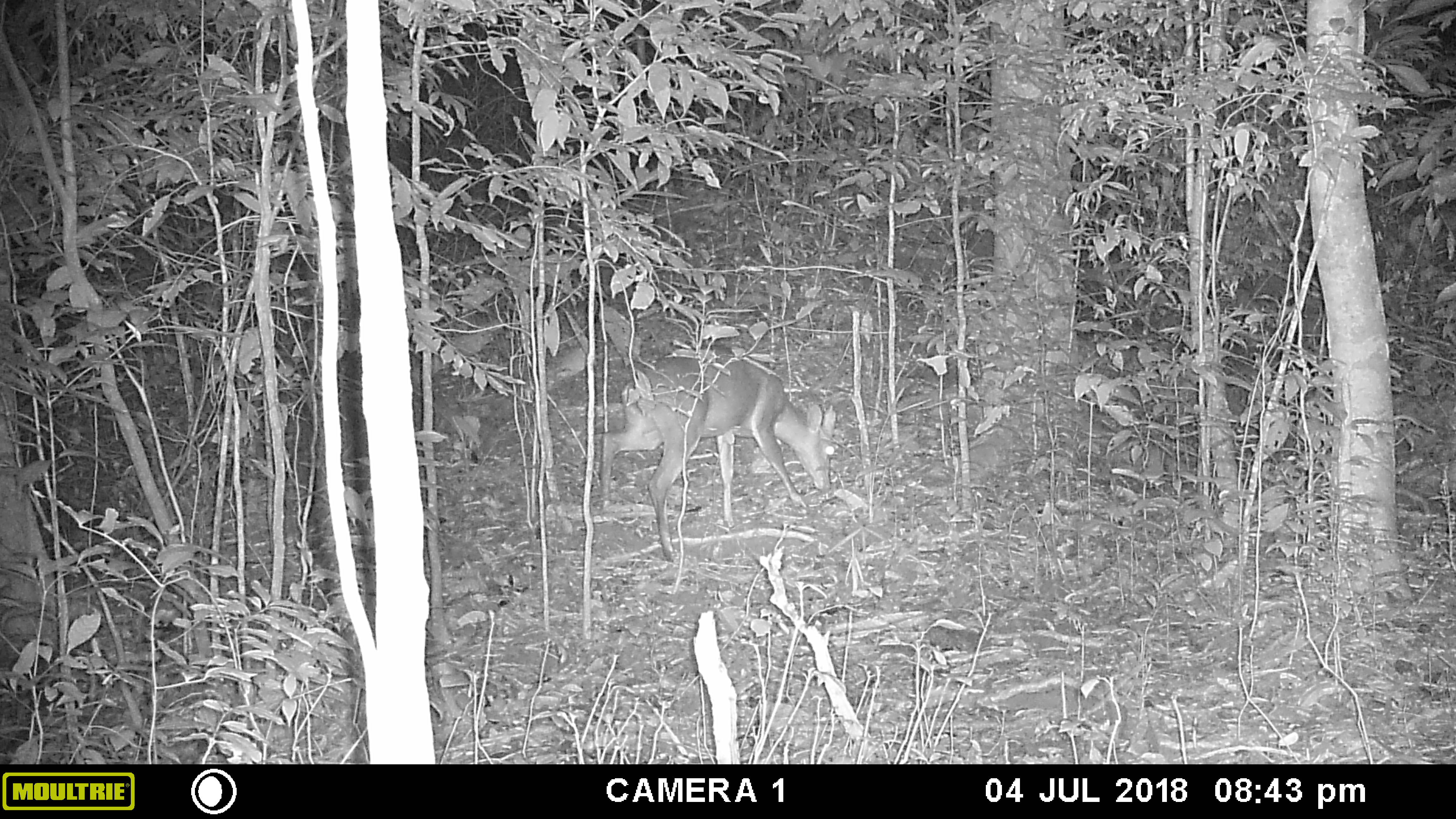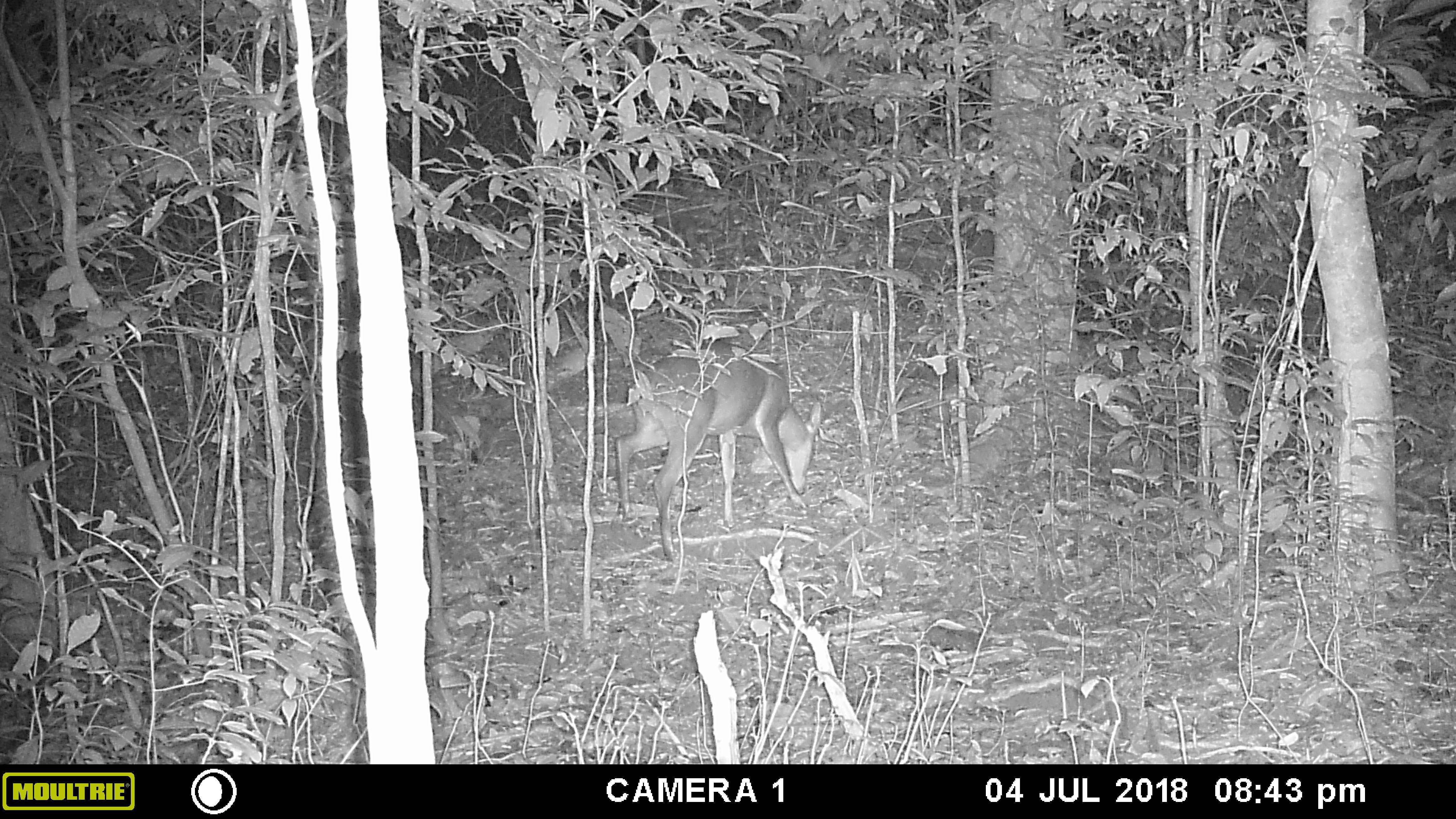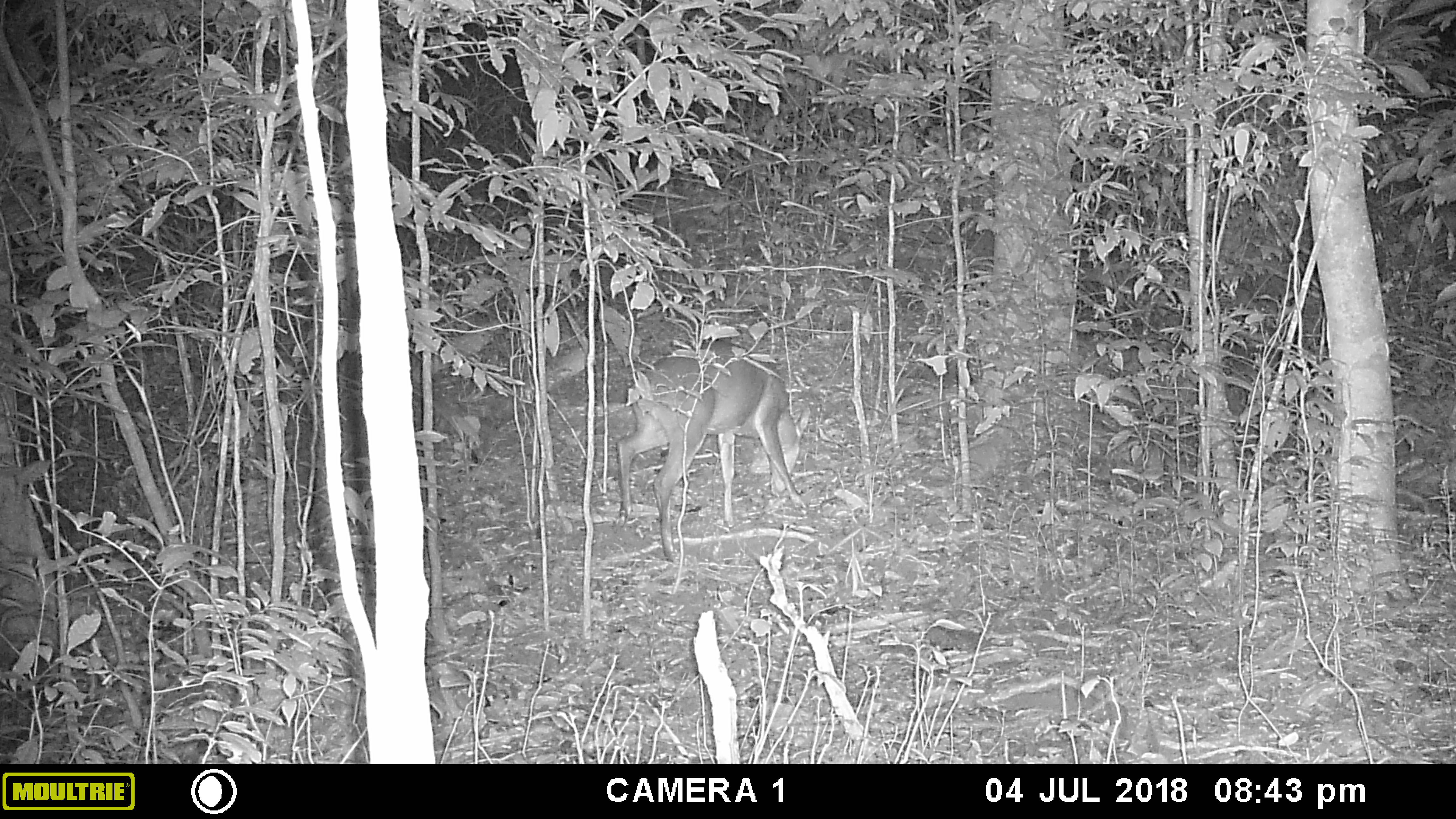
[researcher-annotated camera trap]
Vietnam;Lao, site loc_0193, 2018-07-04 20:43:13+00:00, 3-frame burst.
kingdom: Animalia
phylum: Chordata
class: Mammalia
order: Artiodactyla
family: Cervidae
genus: Muntiacus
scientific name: Muntiacus vuquangensis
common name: large-antlered muntjac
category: large antlered muntjac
Large antlered muntjac (large-antlered muntjac) (Muntiacus vuquangensis). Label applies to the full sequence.